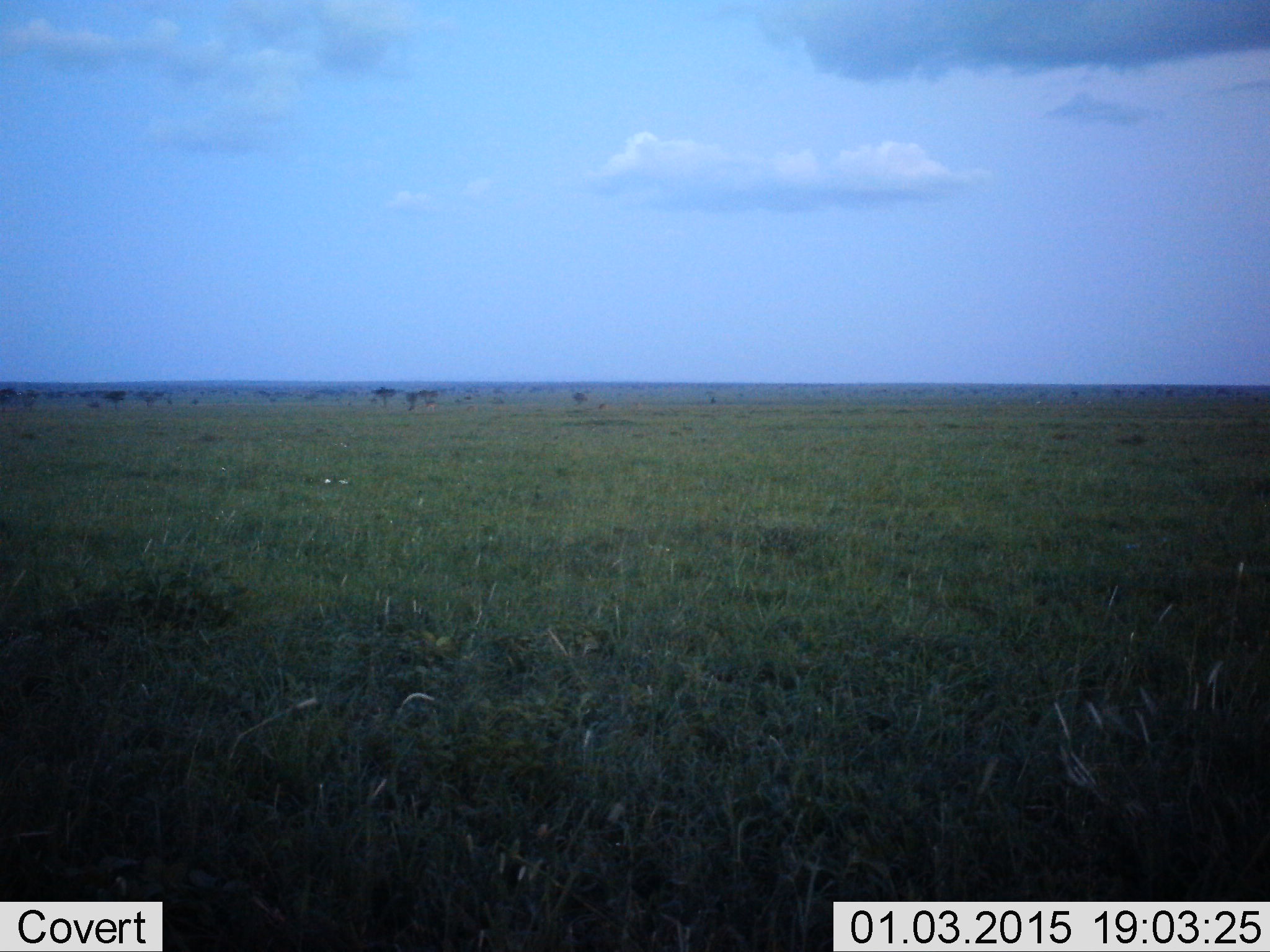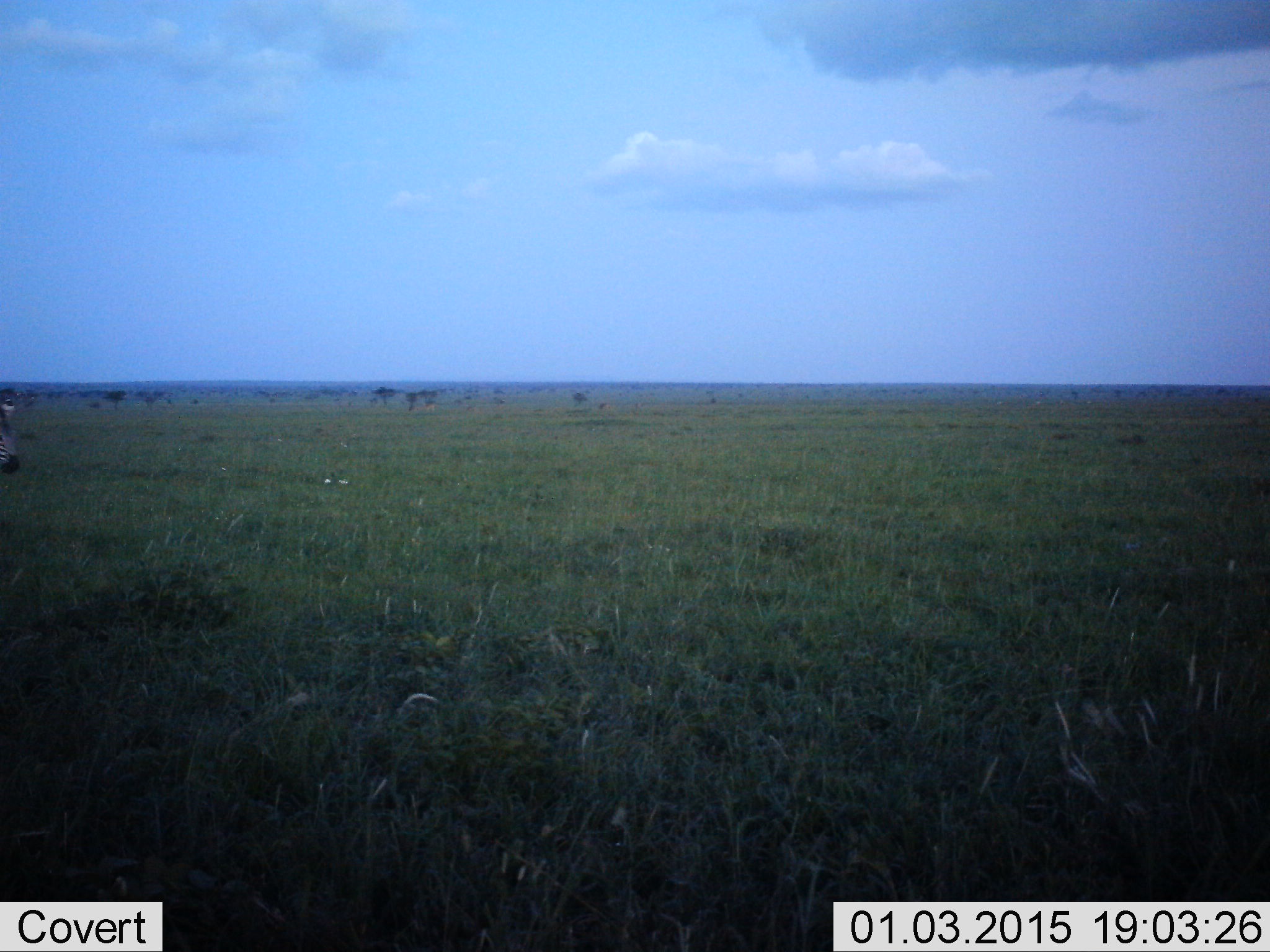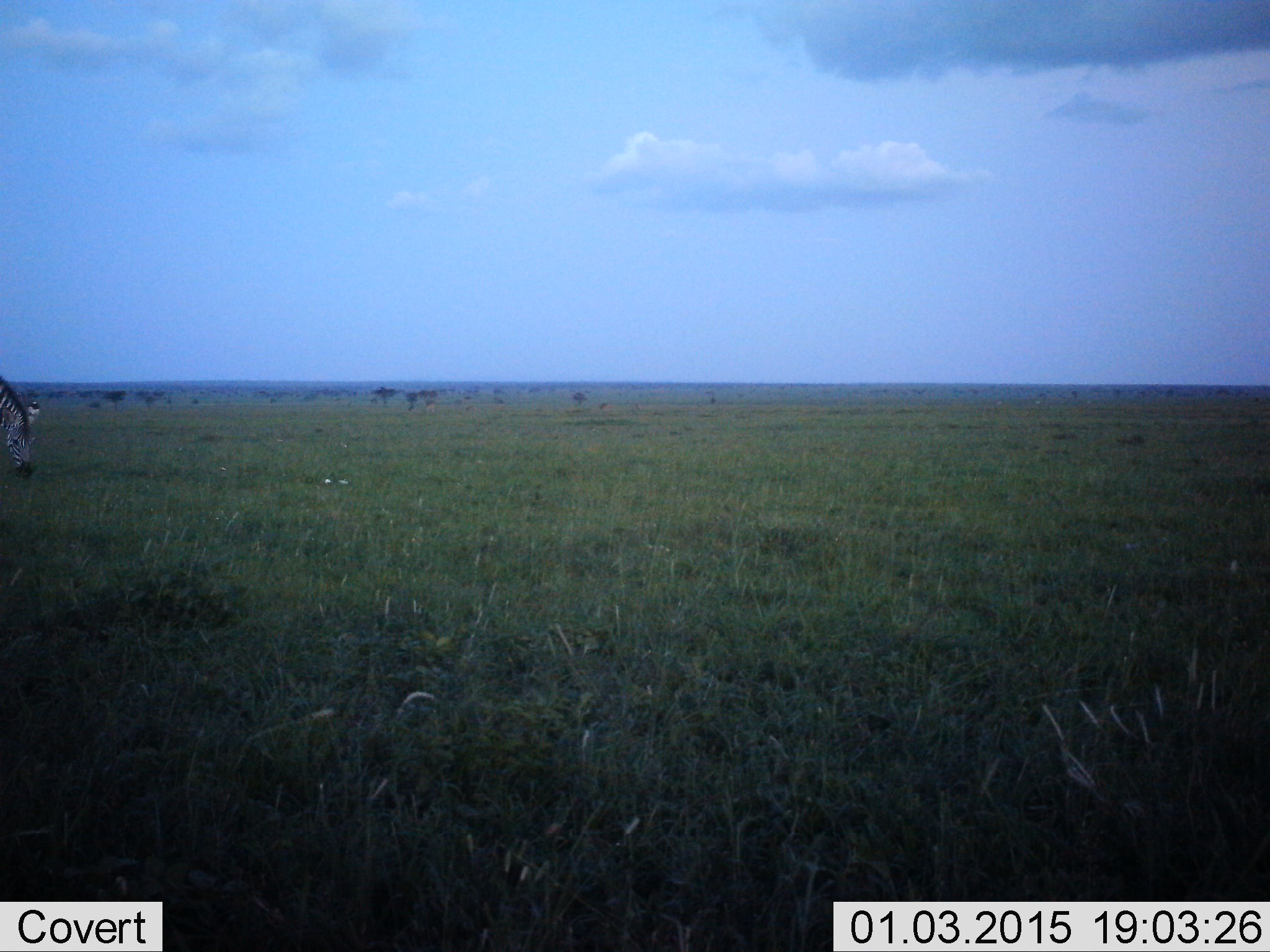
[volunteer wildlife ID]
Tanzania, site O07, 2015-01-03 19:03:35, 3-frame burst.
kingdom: Animalia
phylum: Chordata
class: Mammalia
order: Perissodactyla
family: Equidae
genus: Equus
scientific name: Equus quagga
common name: plains zebra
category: zebra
Zebra (plains zebra) (Equus quagga), count 1. Behavior (volunteer vote fractions): standing 0%, resting 0%, moving 60%, interacting 0%. Young present (vote fraction): 0%. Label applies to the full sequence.